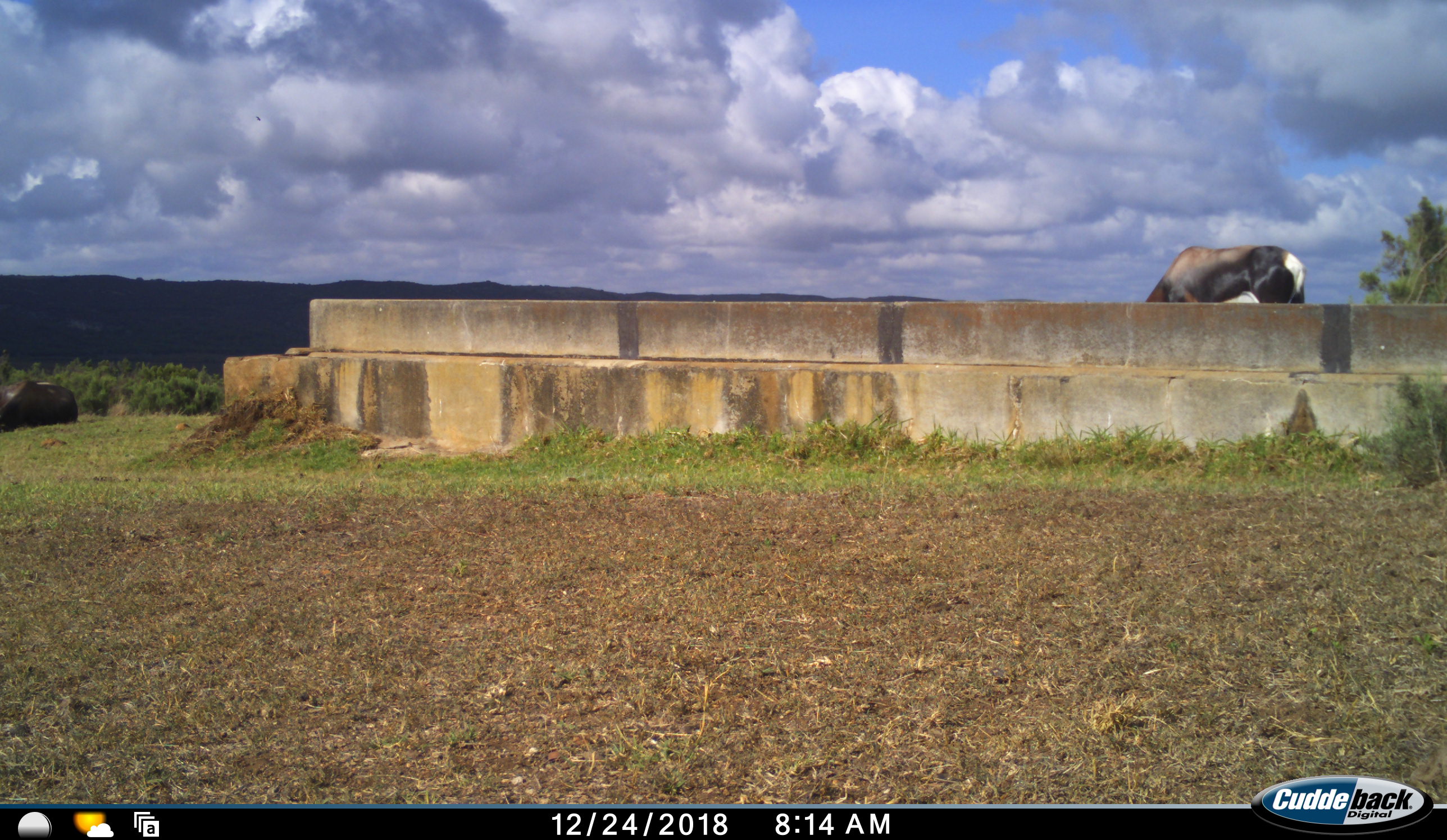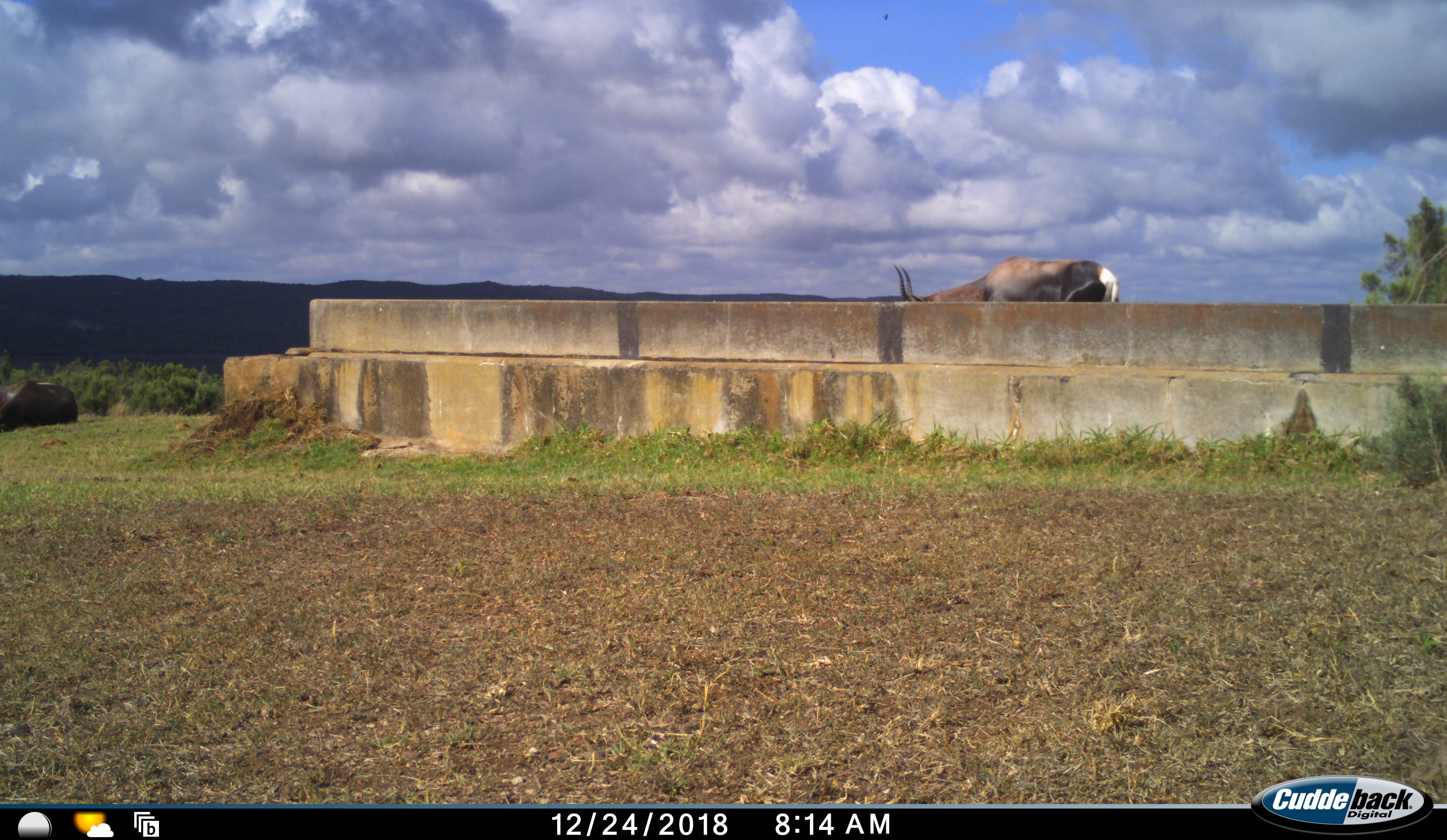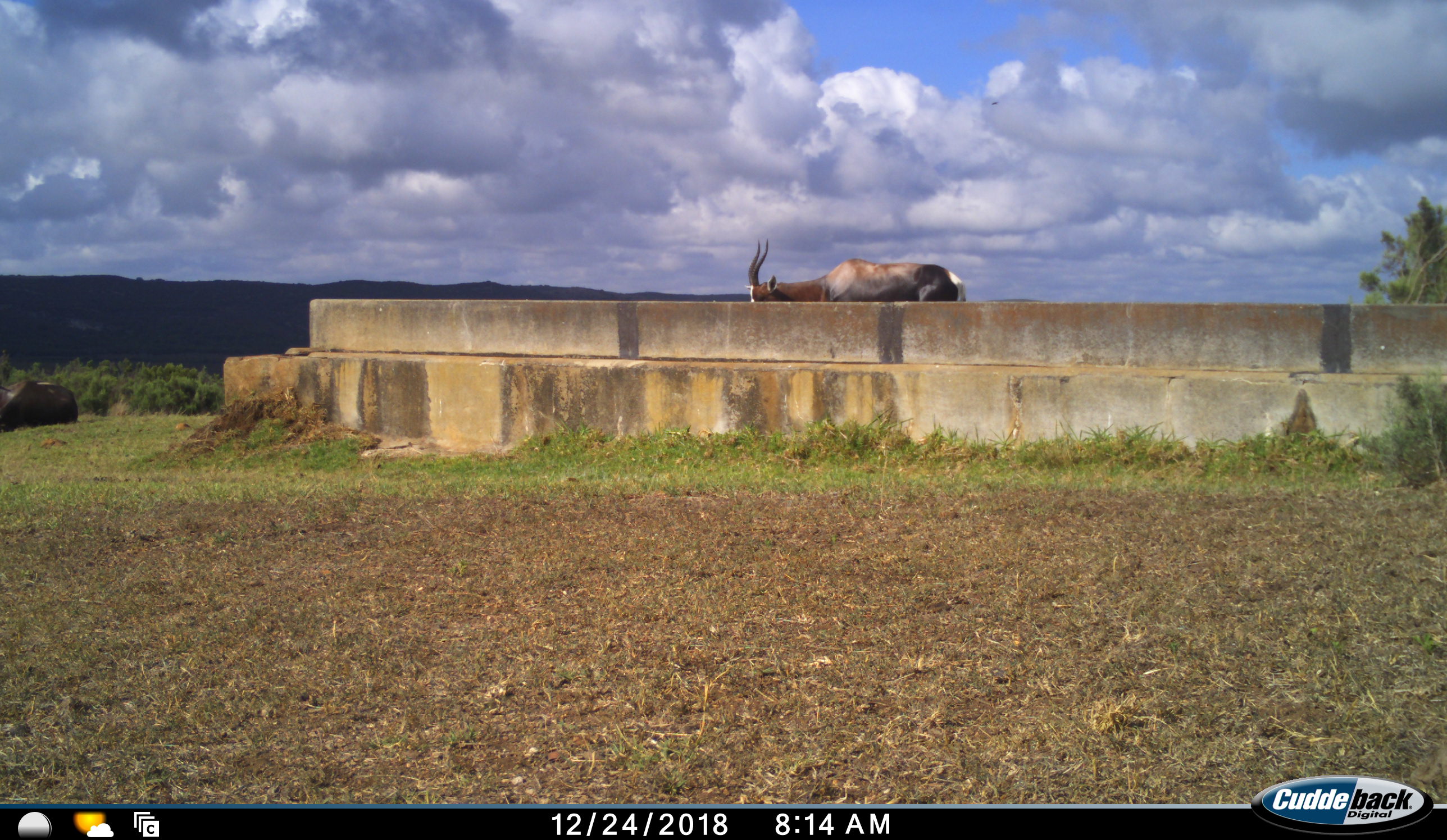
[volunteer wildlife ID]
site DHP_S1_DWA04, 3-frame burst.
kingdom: Animalia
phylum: Chordata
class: Mammalia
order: Artiodactyla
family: Bovidae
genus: Damaliscus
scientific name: Damaliscus pygargus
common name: bontebok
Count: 2.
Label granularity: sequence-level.